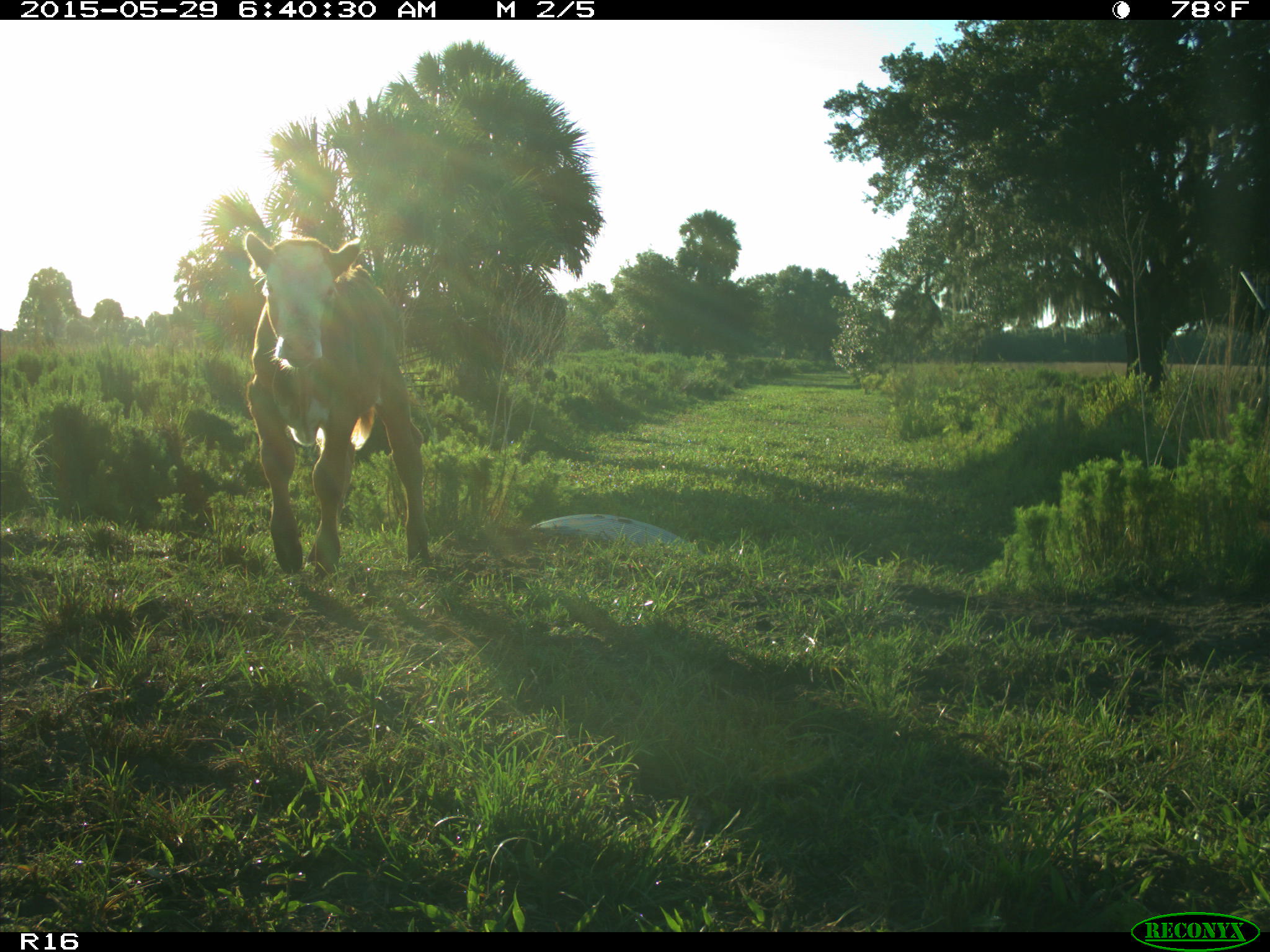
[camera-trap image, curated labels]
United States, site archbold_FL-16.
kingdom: Animalia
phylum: Chordata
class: Mammalia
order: Artiodactyla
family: Bovidae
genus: Bos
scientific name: Bos taurus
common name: domestic cow